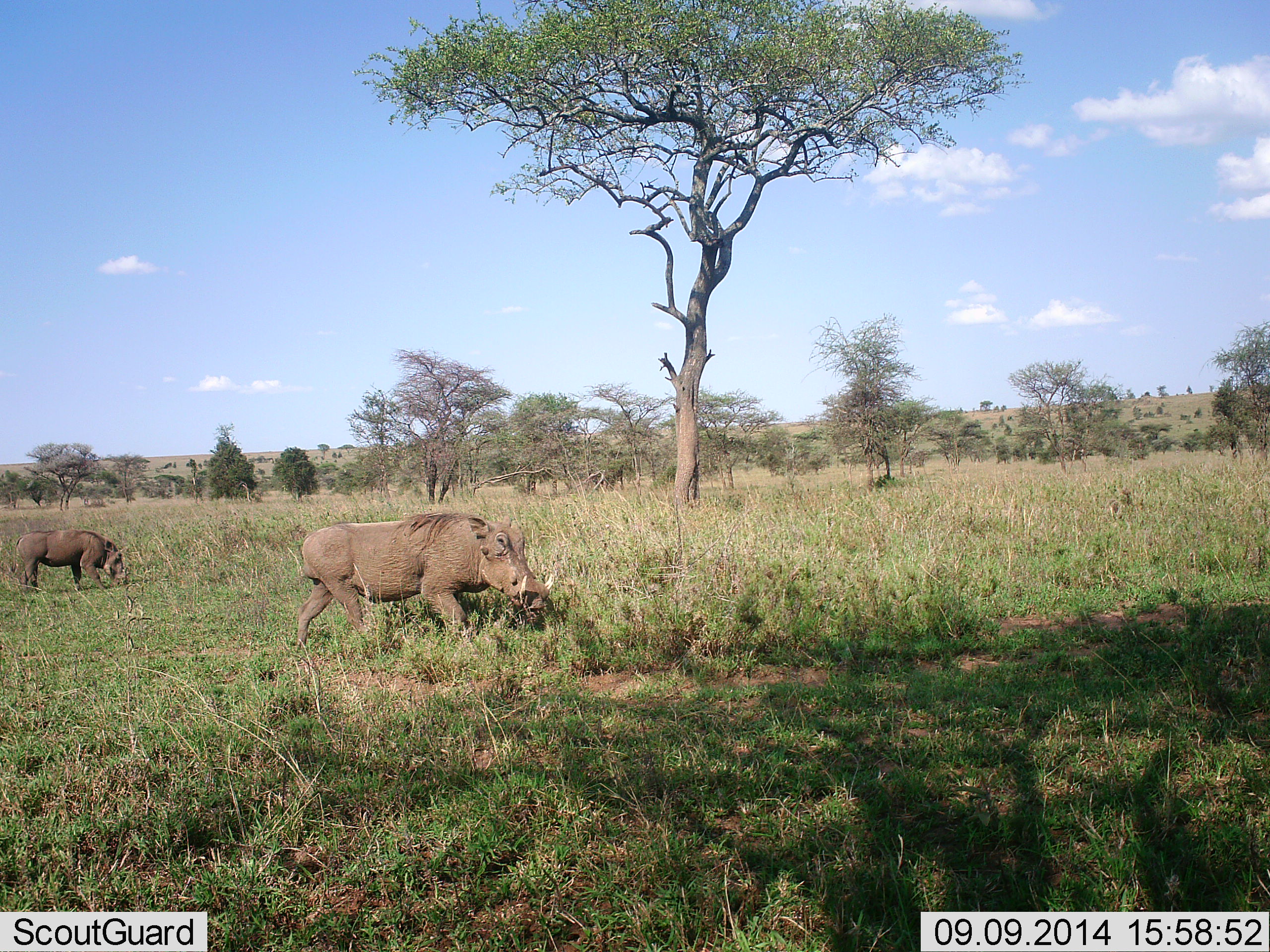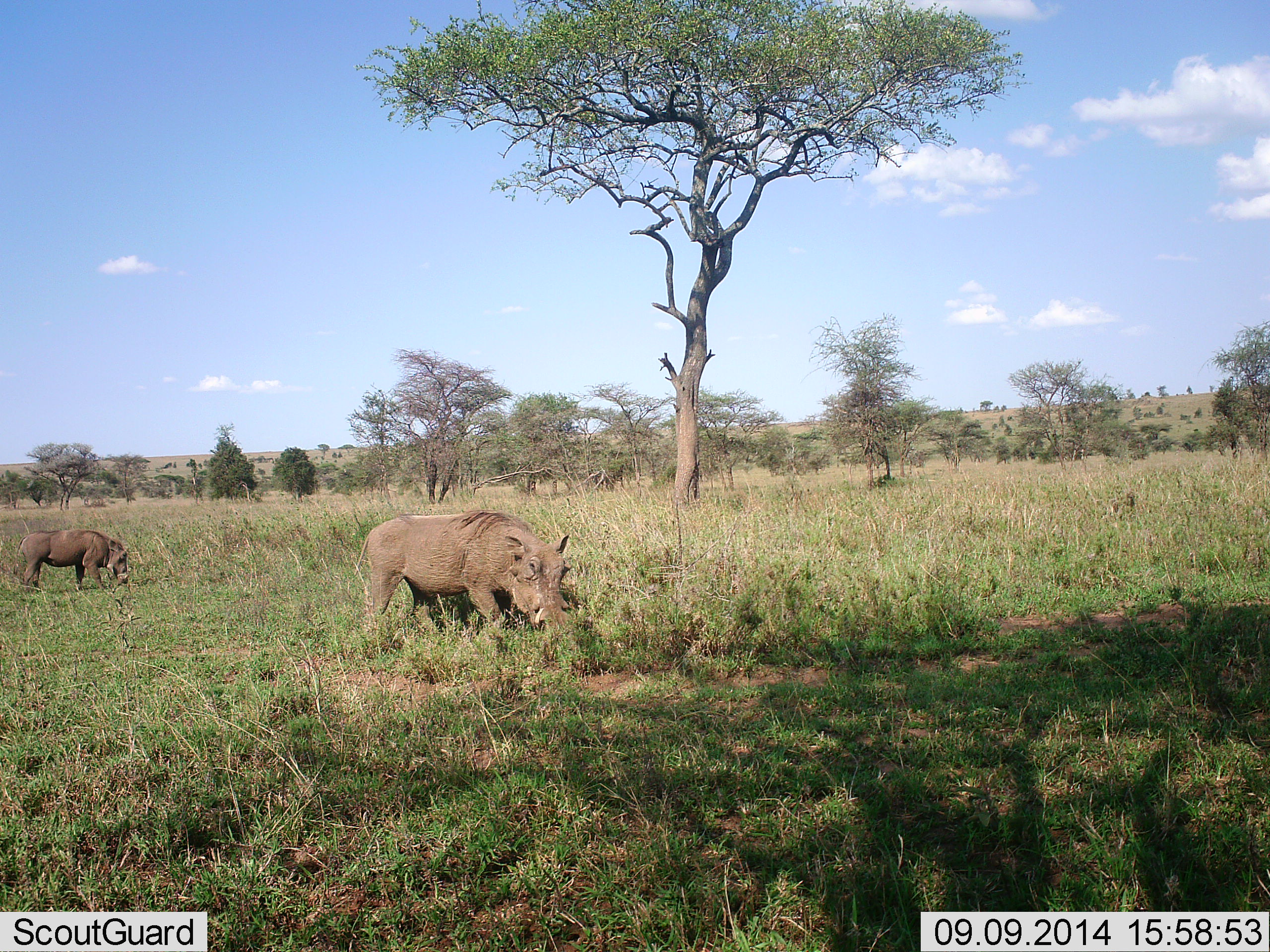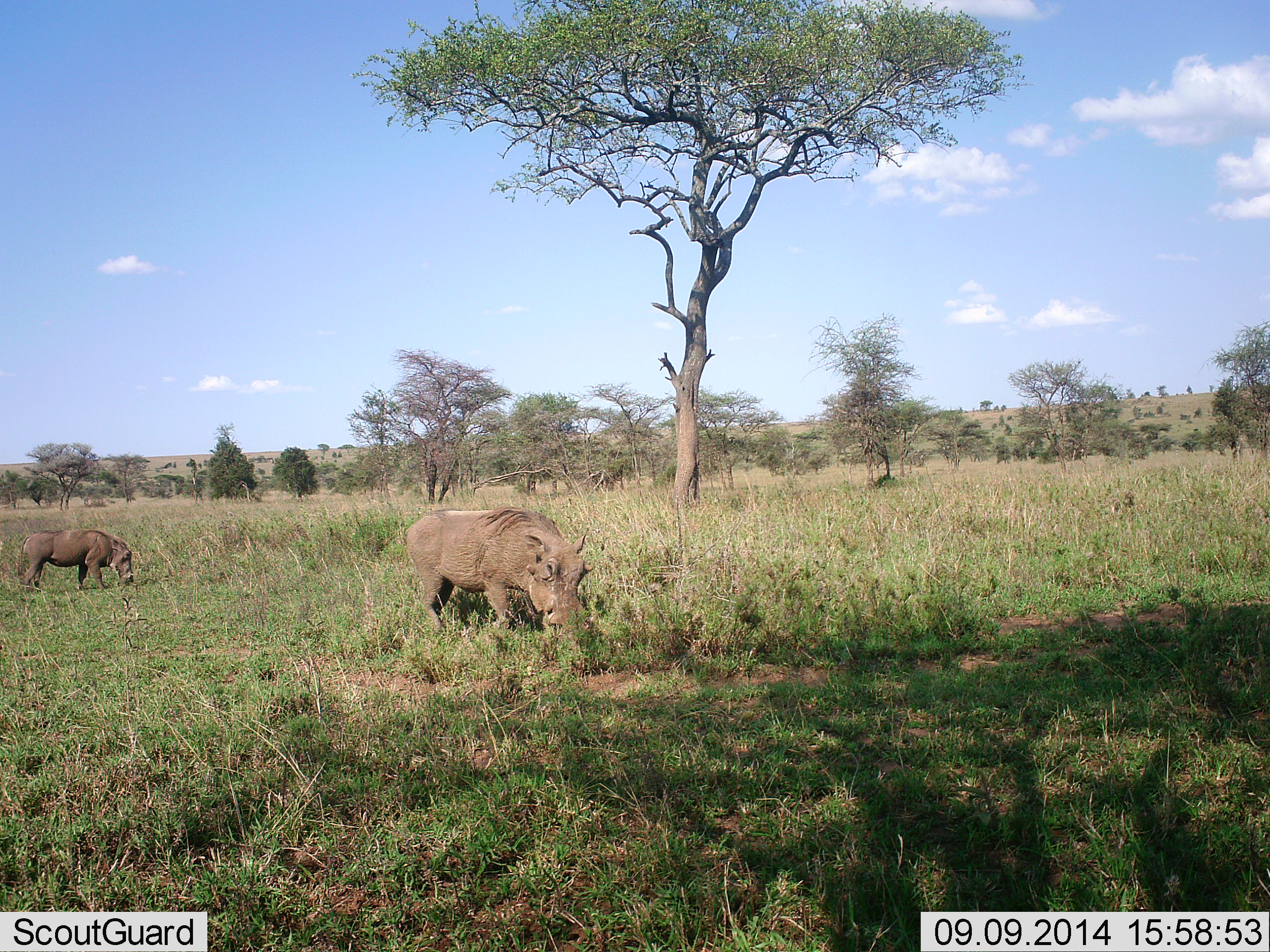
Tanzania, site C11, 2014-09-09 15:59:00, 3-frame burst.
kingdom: Animalia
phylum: Chordata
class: Mammalia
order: Artiodactyla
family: Suidae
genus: Phacochoerus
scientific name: Phacochoerus africanus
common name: warthog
Warthog (Phacochoerus africanus), count 2. Behavior (volunteer vote fractions): standing 40%, resting 0%, moving 50%, interacting 0%. Young present (vote fraction): 0%. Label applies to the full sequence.